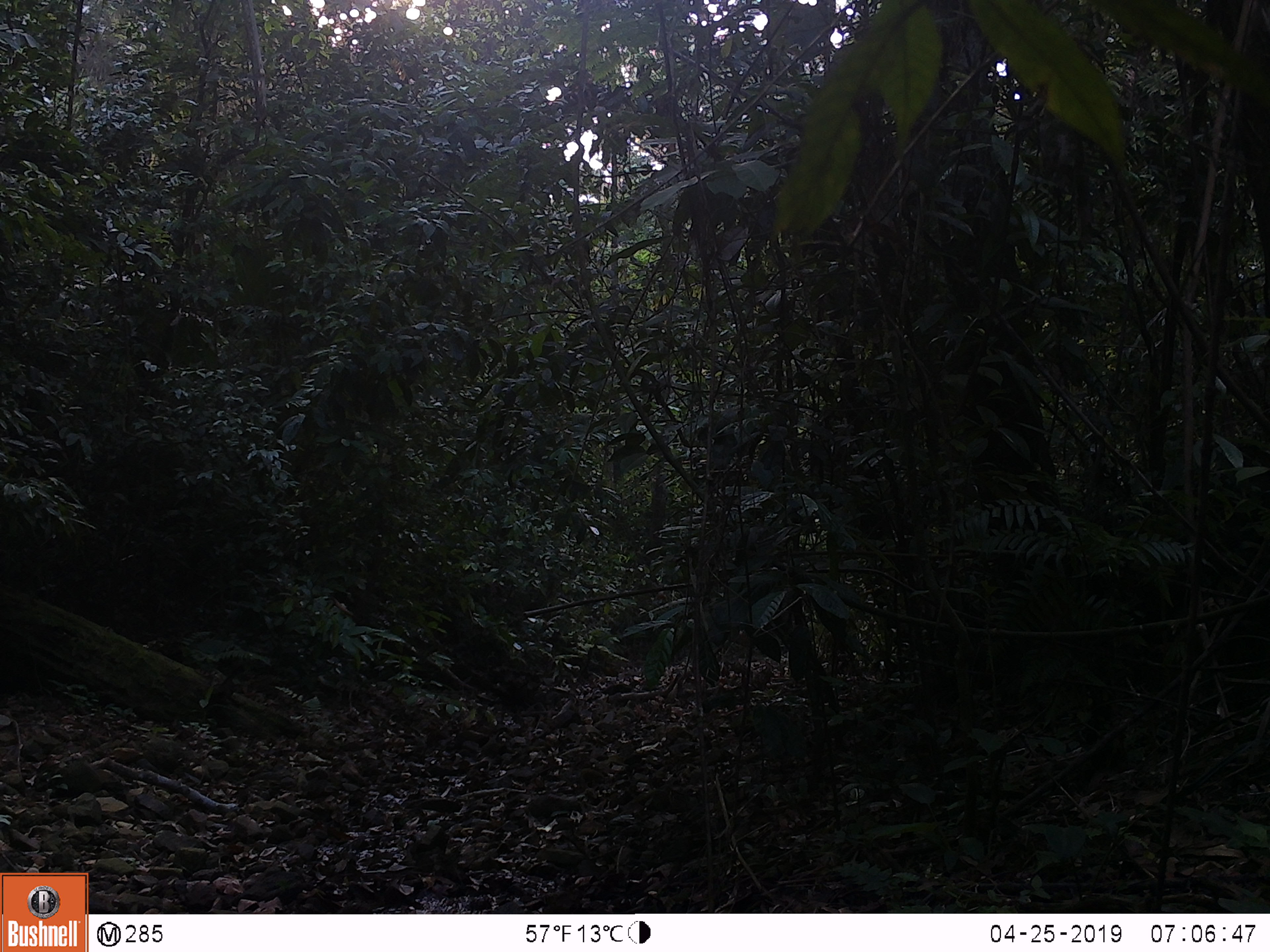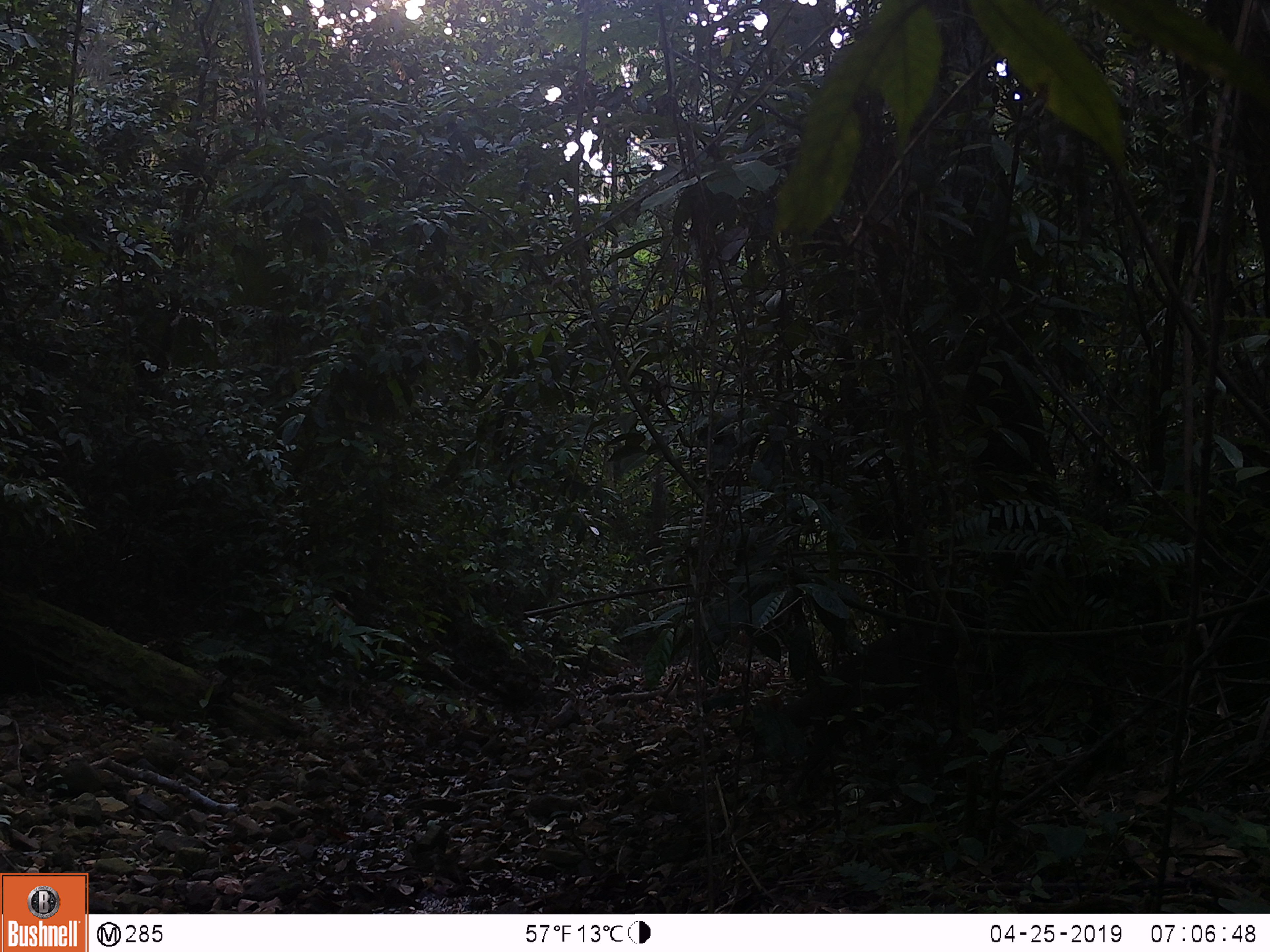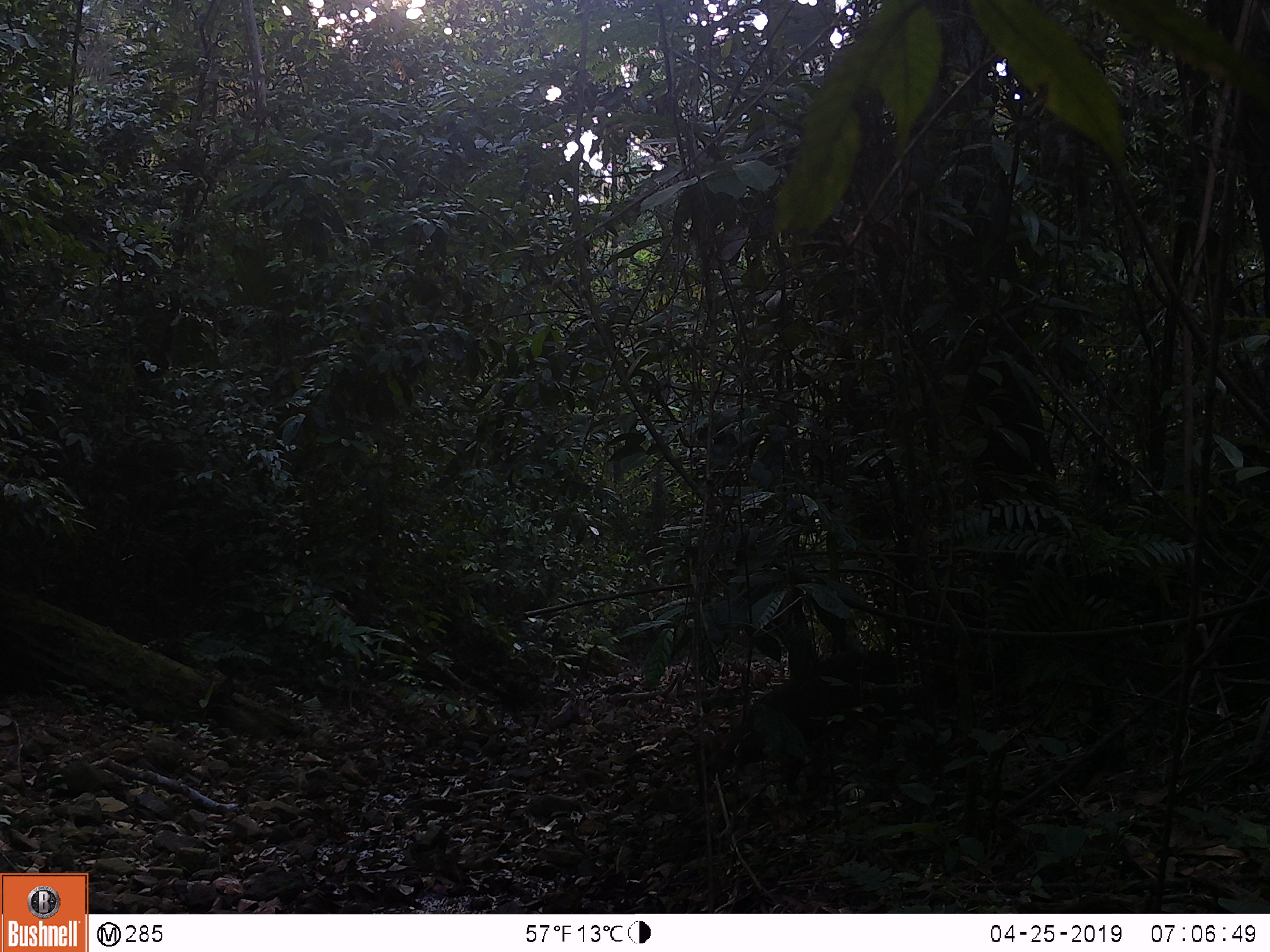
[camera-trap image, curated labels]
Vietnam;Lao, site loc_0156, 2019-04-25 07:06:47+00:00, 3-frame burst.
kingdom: Animalia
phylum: Chordata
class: Mammalia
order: Artiodactyla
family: Cervidae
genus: Muntiacus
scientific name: Muntiacus rooseveltorum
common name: roosevelt's muntjac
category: roosevelts muntjac group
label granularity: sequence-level